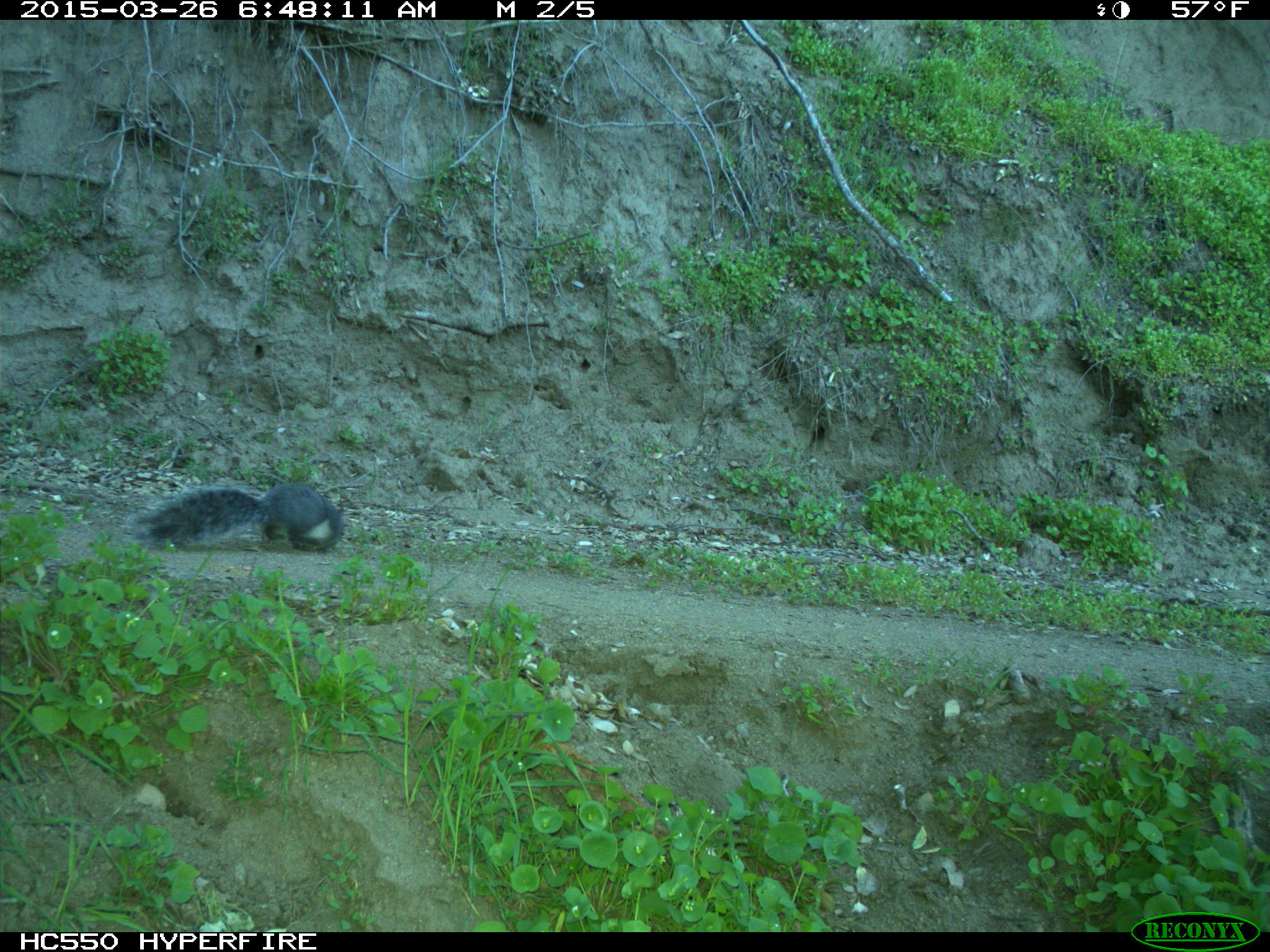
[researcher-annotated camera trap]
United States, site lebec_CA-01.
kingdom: Animalia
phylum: Chordata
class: Mammalia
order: Rodentia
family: Sciuridae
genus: Sciurus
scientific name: Sciurus carolinensis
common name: eastern gray squirrel